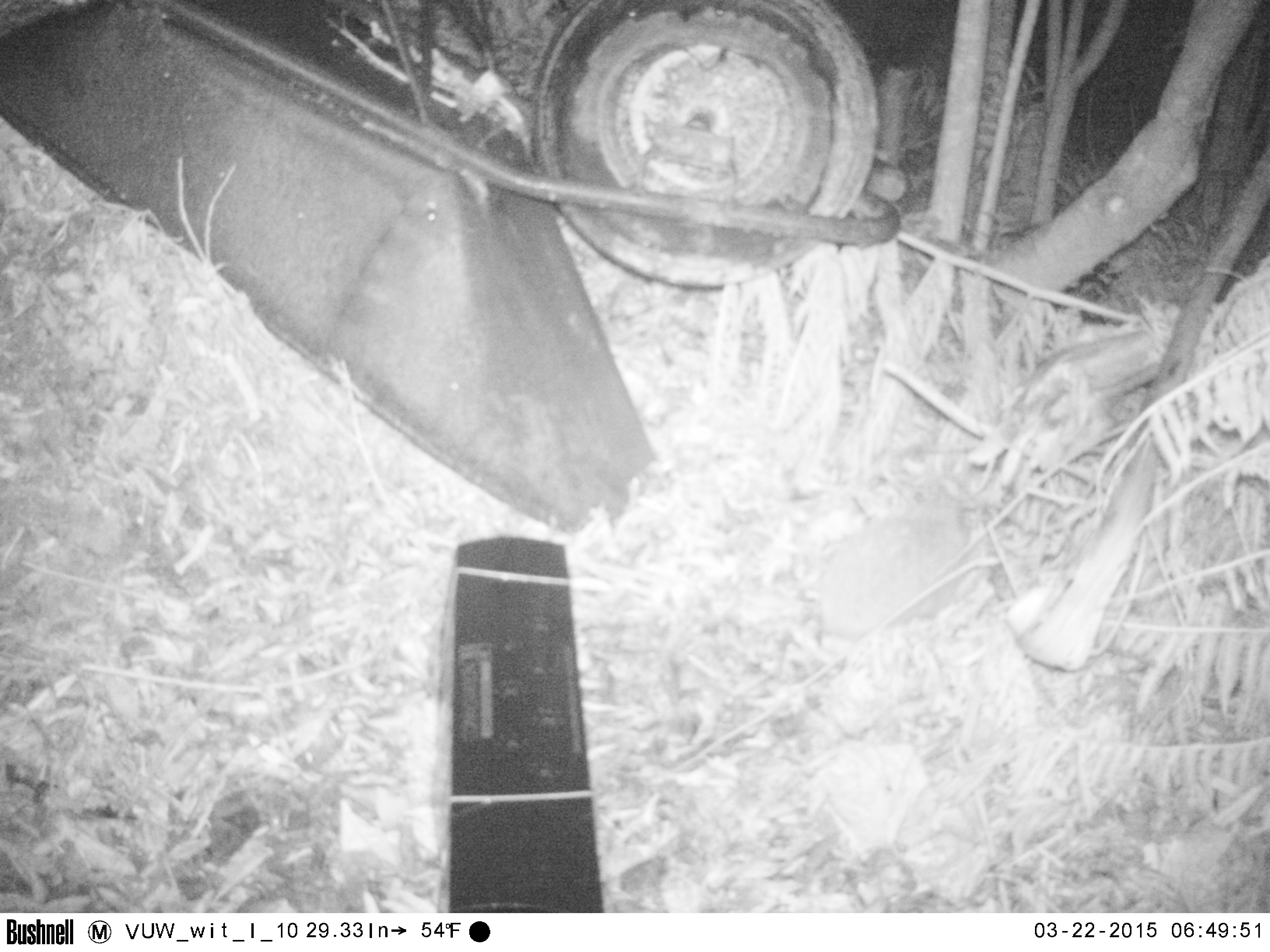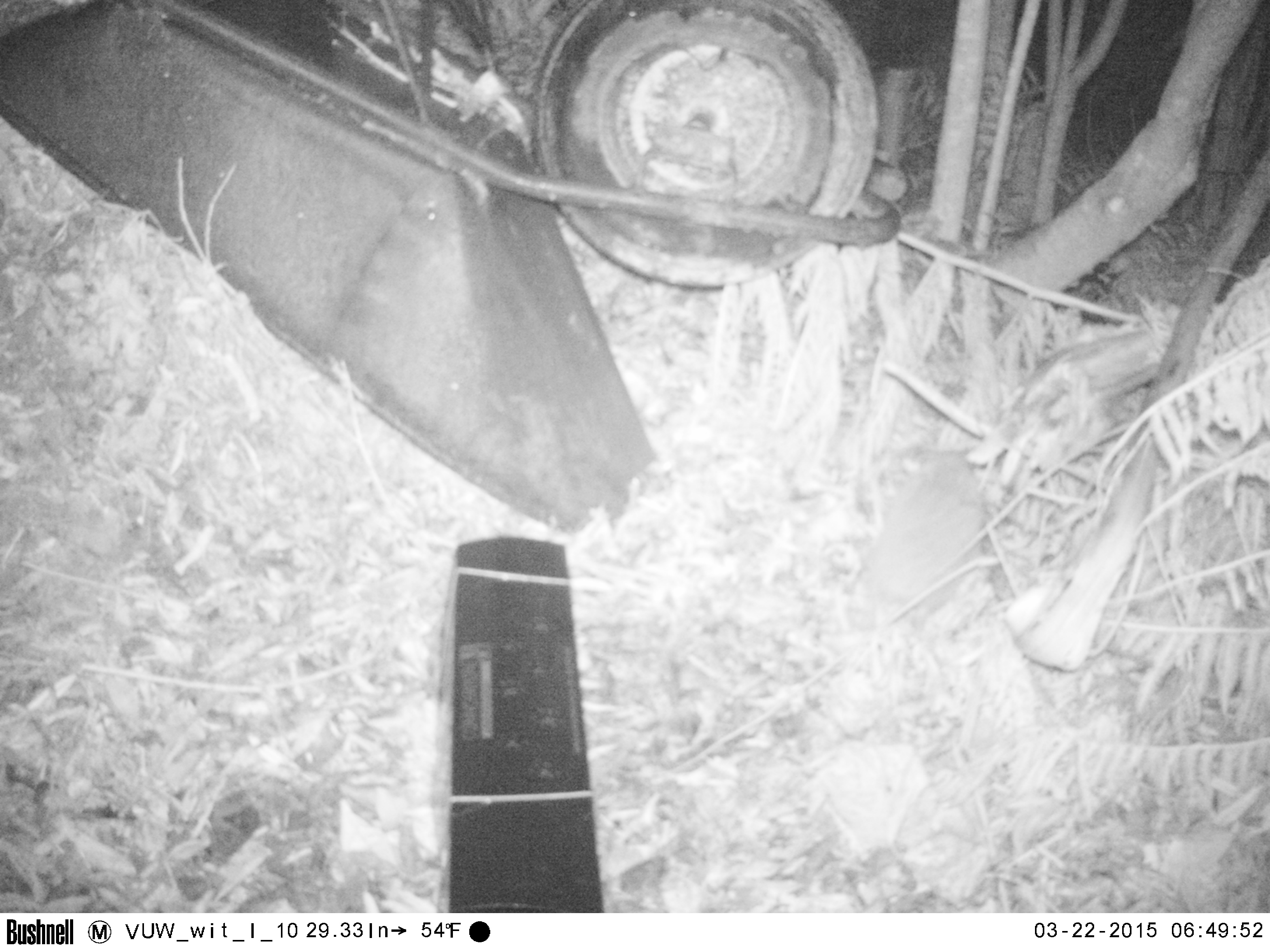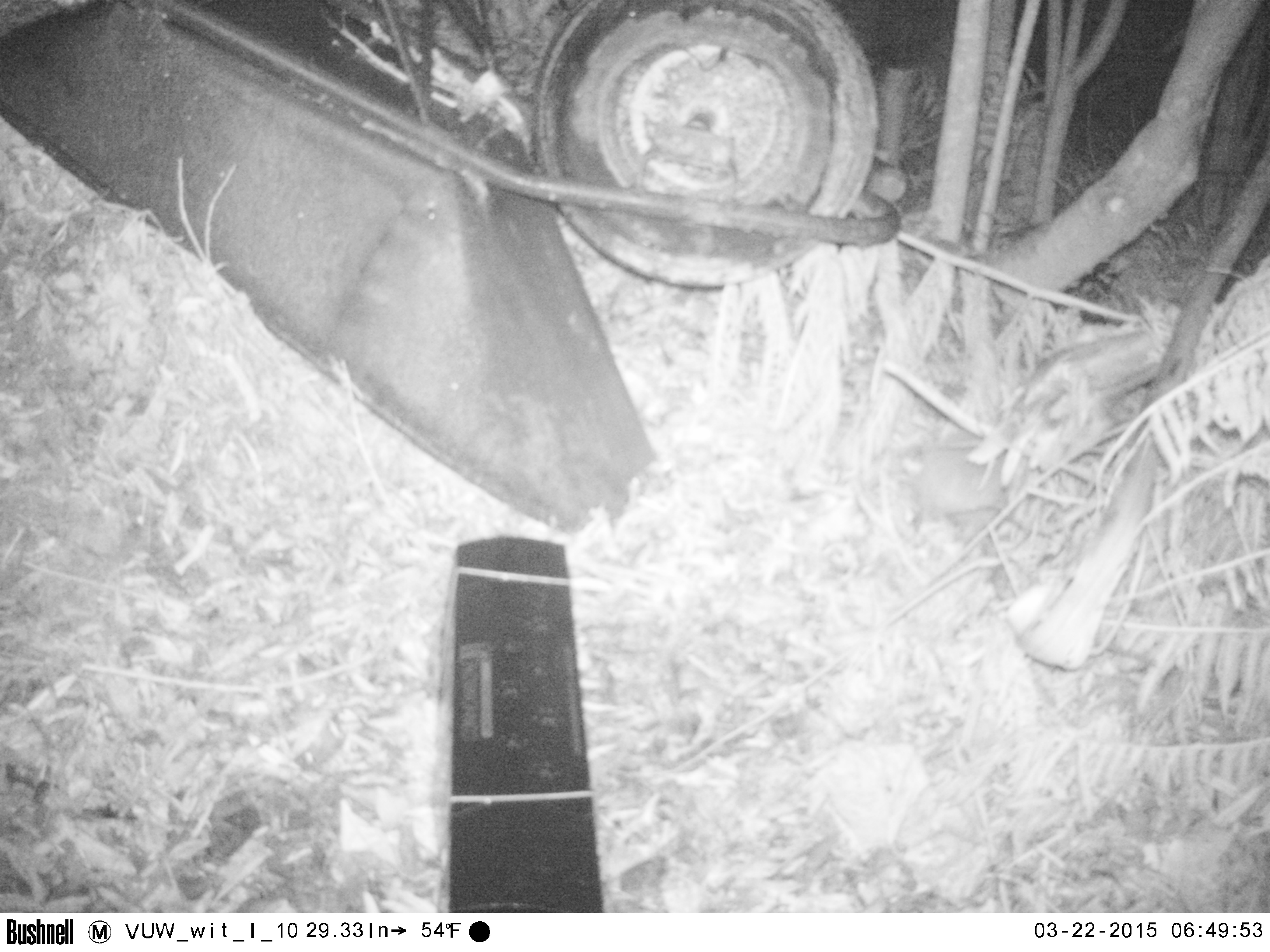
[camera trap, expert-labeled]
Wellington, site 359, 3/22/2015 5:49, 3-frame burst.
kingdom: Animalia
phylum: Chordata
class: Mammalia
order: Eulipotyphla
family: Erinaceidae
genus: Erinaceus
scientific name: Erinaceus europaeus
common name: hedgehog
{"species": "hedgehog (Erinaceus europaeus)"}